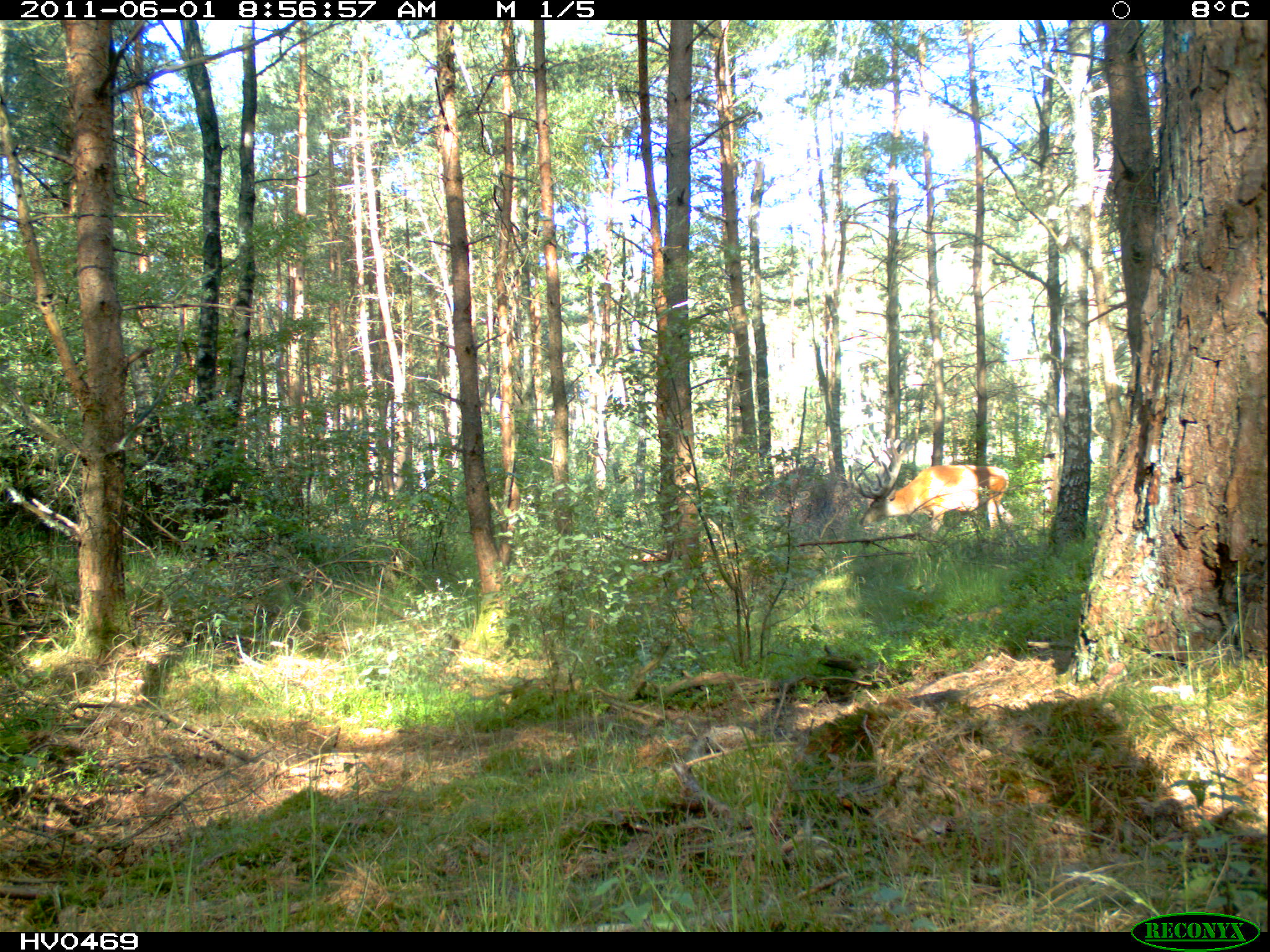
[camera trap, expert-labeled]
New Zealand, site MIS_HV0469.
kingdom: Animalia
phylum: Chordata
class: Mammalia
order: Artiodactyla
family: Cervidae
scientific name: Cervidae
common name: deer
Deer (Cervidae).